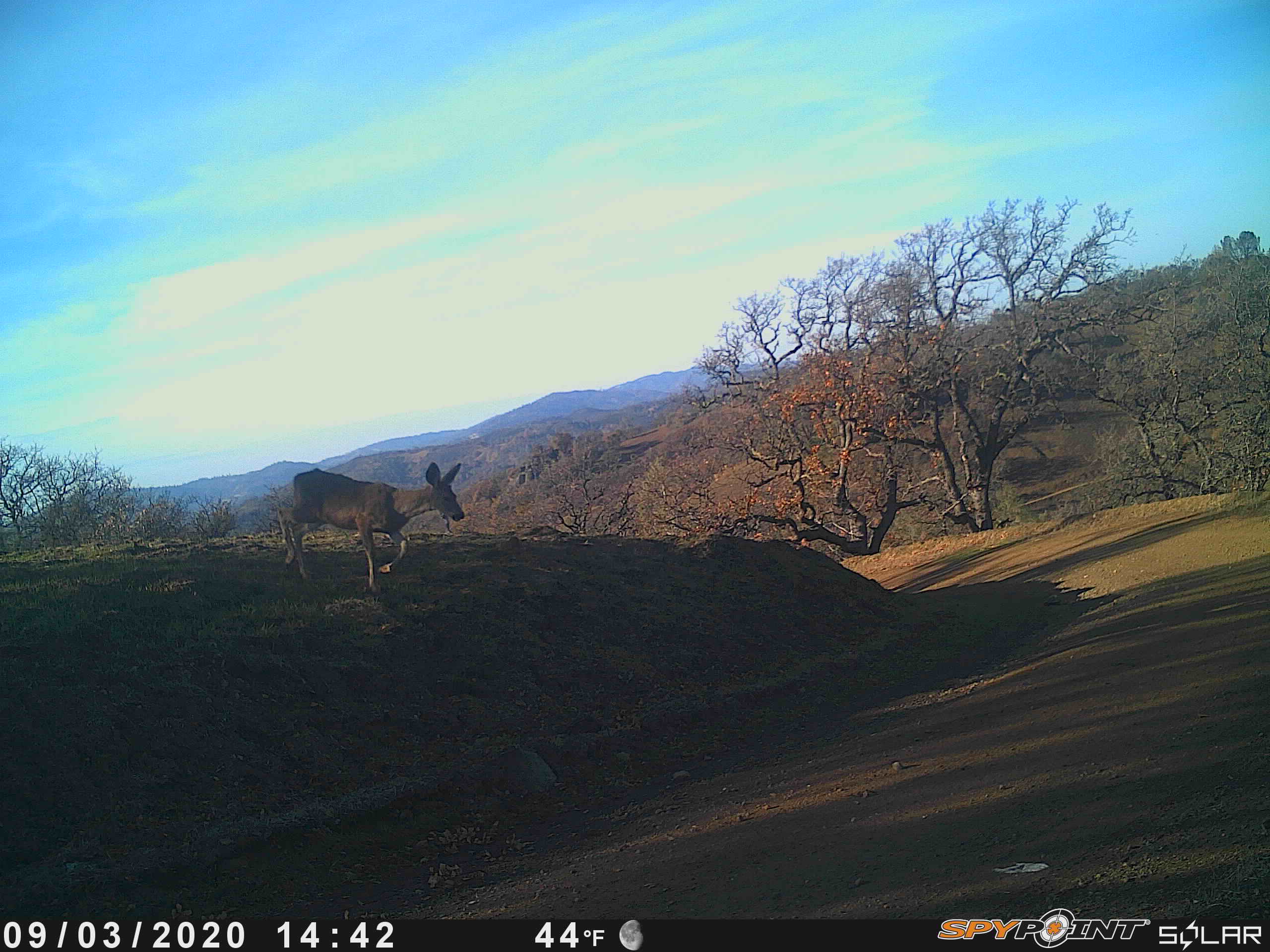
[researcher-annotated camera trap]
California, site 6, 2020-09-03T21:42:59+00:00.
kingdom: Animalia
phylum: Chordata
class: Mammalia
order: Artiodactyla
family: Cervidae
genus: Odocoileus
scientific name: Odocoileus hemionus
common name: mule deer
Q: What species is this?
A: Mule deer (Odocoileus hemionus).